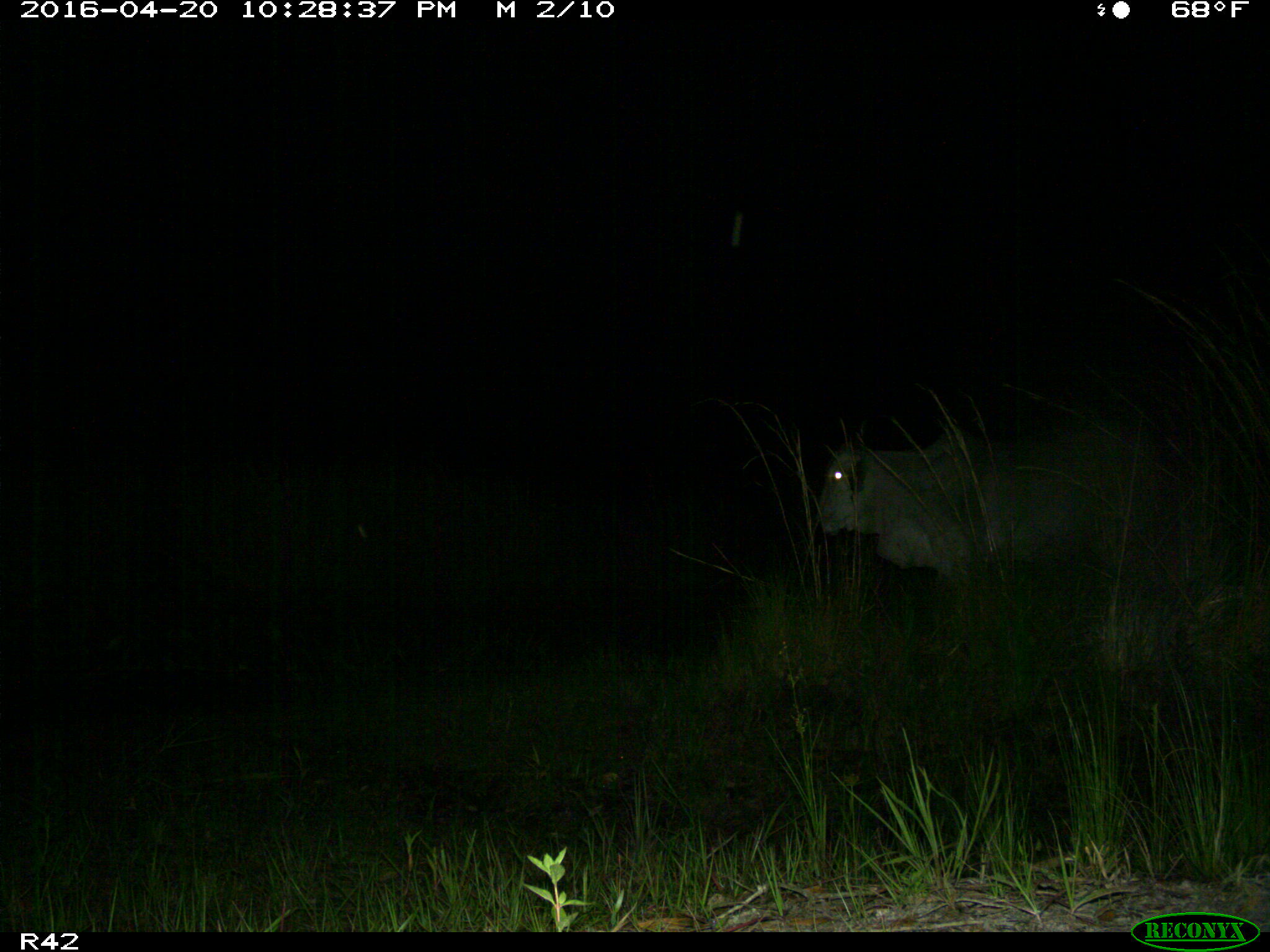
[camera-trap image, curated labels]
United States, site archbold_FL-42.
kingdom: Animalia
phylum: Chordata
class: Mammalia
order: Artiodactyla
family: Bovidae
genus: Bos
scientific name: Bos taurus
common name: domestic cow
Bos taurus (domestic cow).